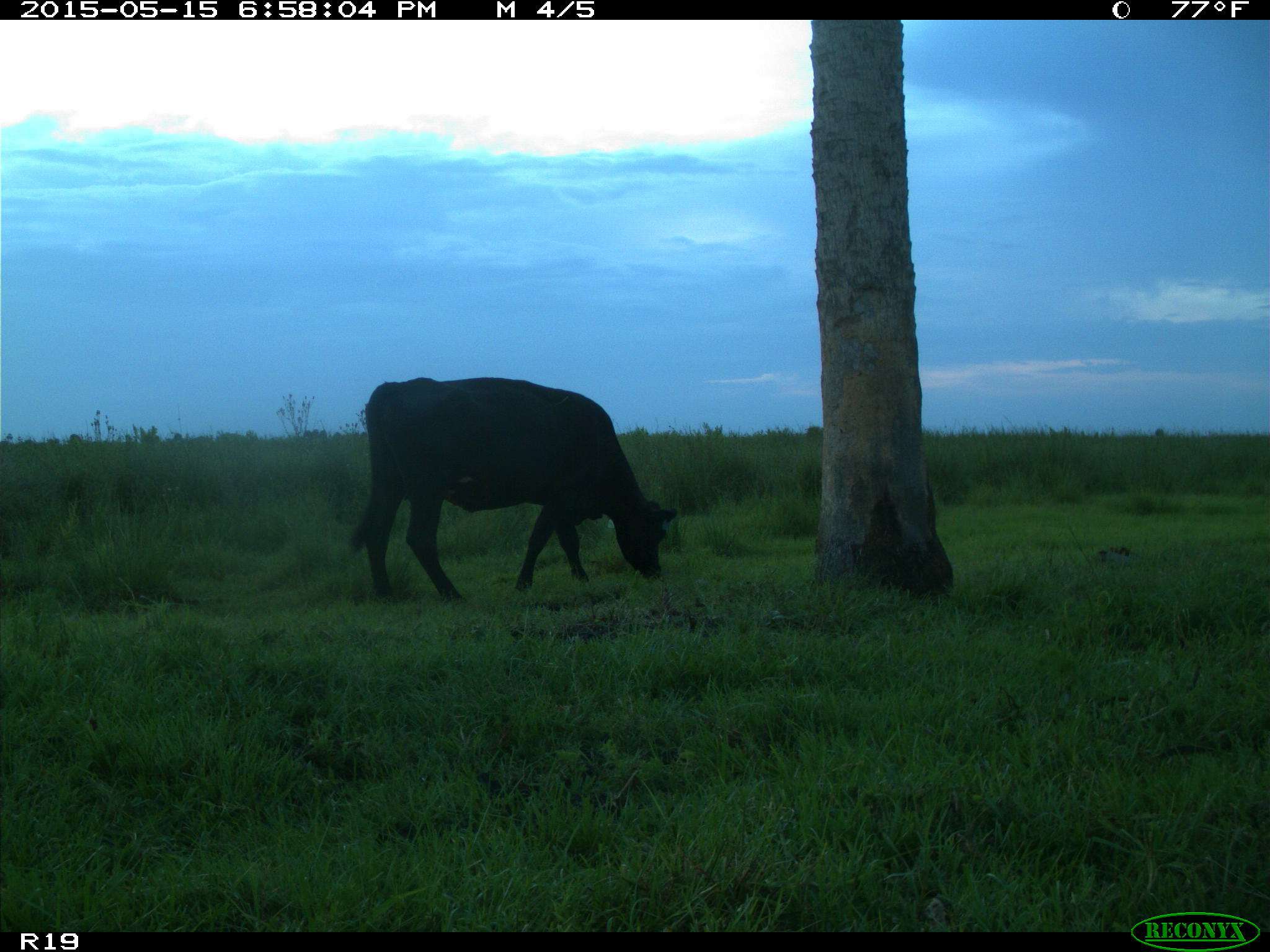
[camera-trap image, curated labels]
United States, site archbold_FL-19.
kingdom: Animalia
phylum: Chordata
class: Mammalia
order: Artiodactyla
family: Bovidae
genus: Bos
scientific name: Bos taurus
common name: domestic cow